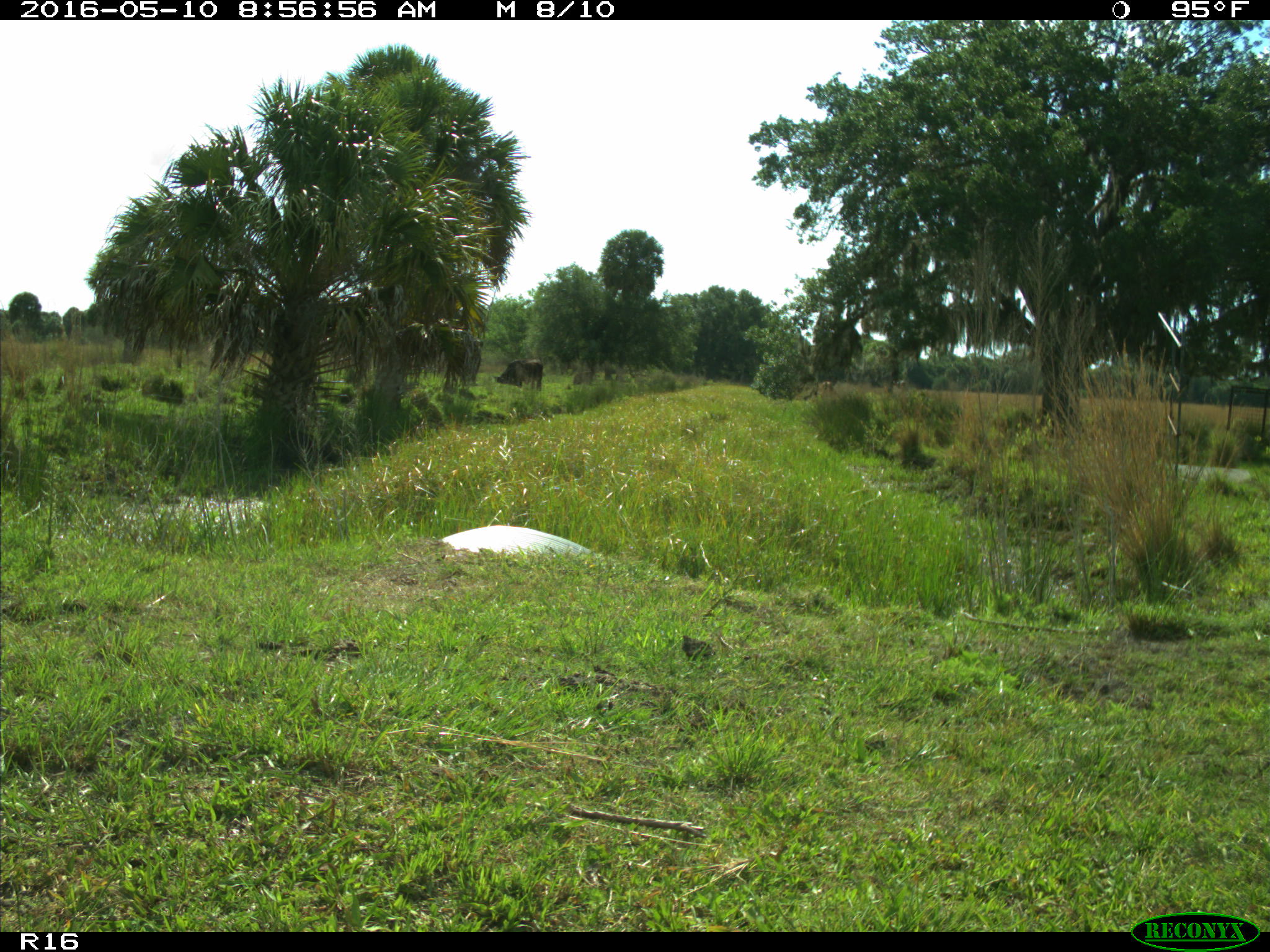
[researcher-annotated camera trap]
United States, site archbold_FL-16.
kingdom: Animalia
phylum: Chordata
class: Mammalia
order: Artiodactyla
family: Bovidae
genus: Bos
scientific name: Bos taurus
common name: domestic cow